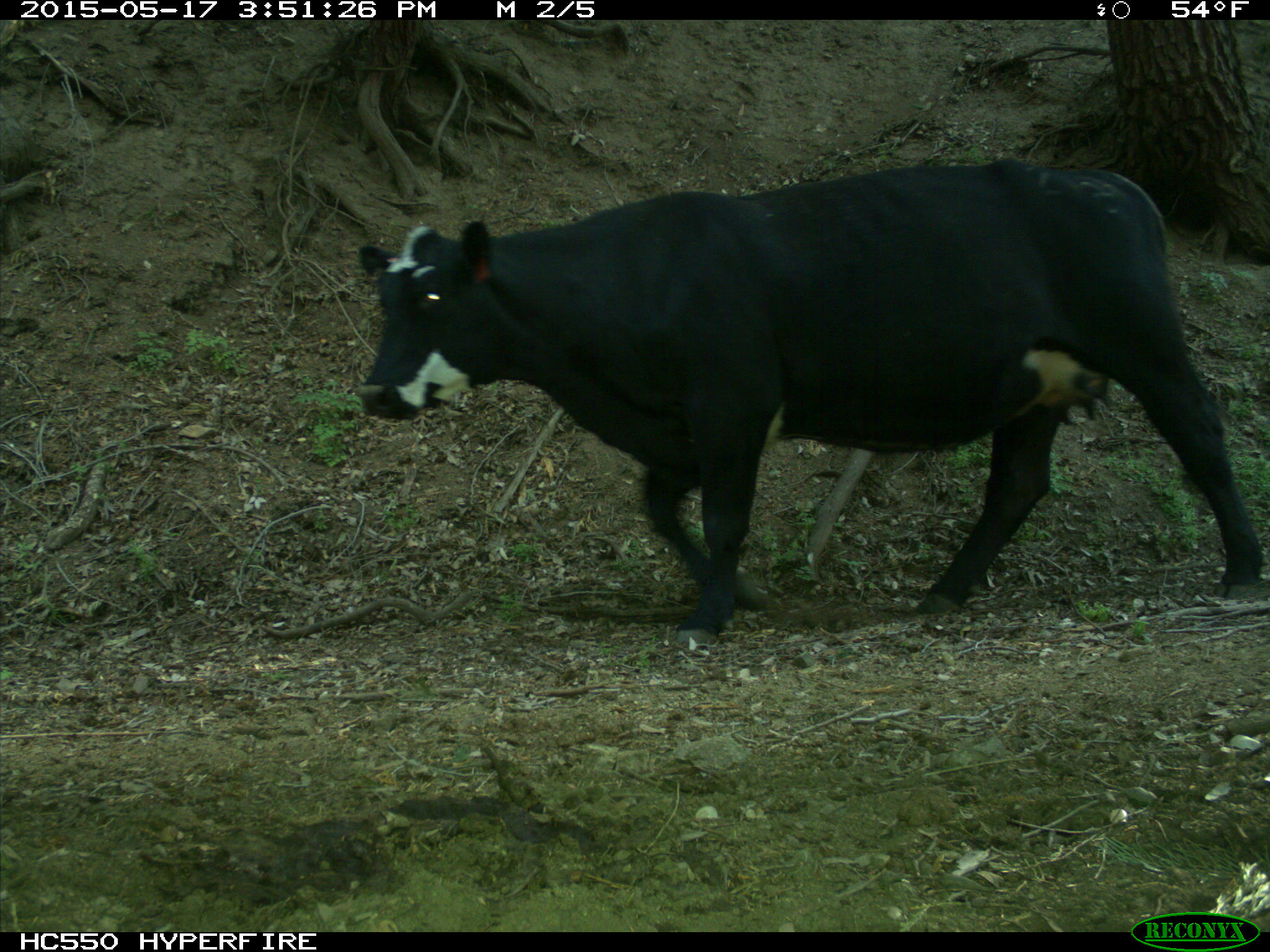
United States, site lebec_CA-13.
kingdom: Animalia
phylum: Chordata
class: Mammalia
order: Artiodactyla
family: Bovidae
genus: Bos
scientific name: Bos taurus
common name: domestic cow